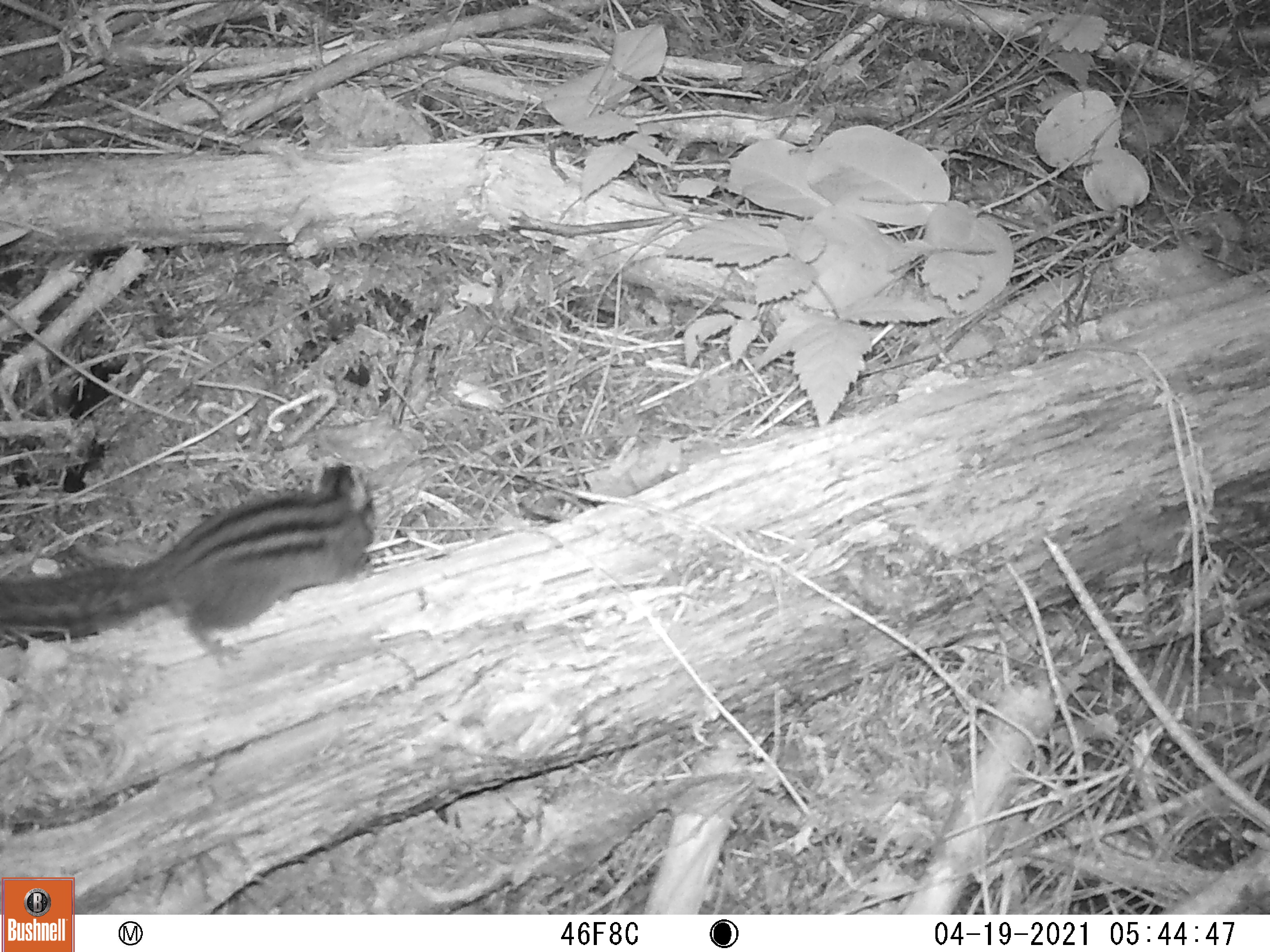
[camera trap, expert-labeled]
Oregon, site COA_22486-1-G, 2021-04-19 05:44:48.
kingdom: Animalia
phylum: Chordata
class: Mammalia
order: Rodentia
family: Sciuridae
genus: Neotamias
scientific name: Neotamias townsendii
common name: townsend's chipmunk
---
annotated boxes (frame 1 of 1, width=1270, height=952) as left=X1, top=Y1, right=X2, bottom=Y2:
townsend's chipmunk: left=0, top=456, right=382, bottom=673